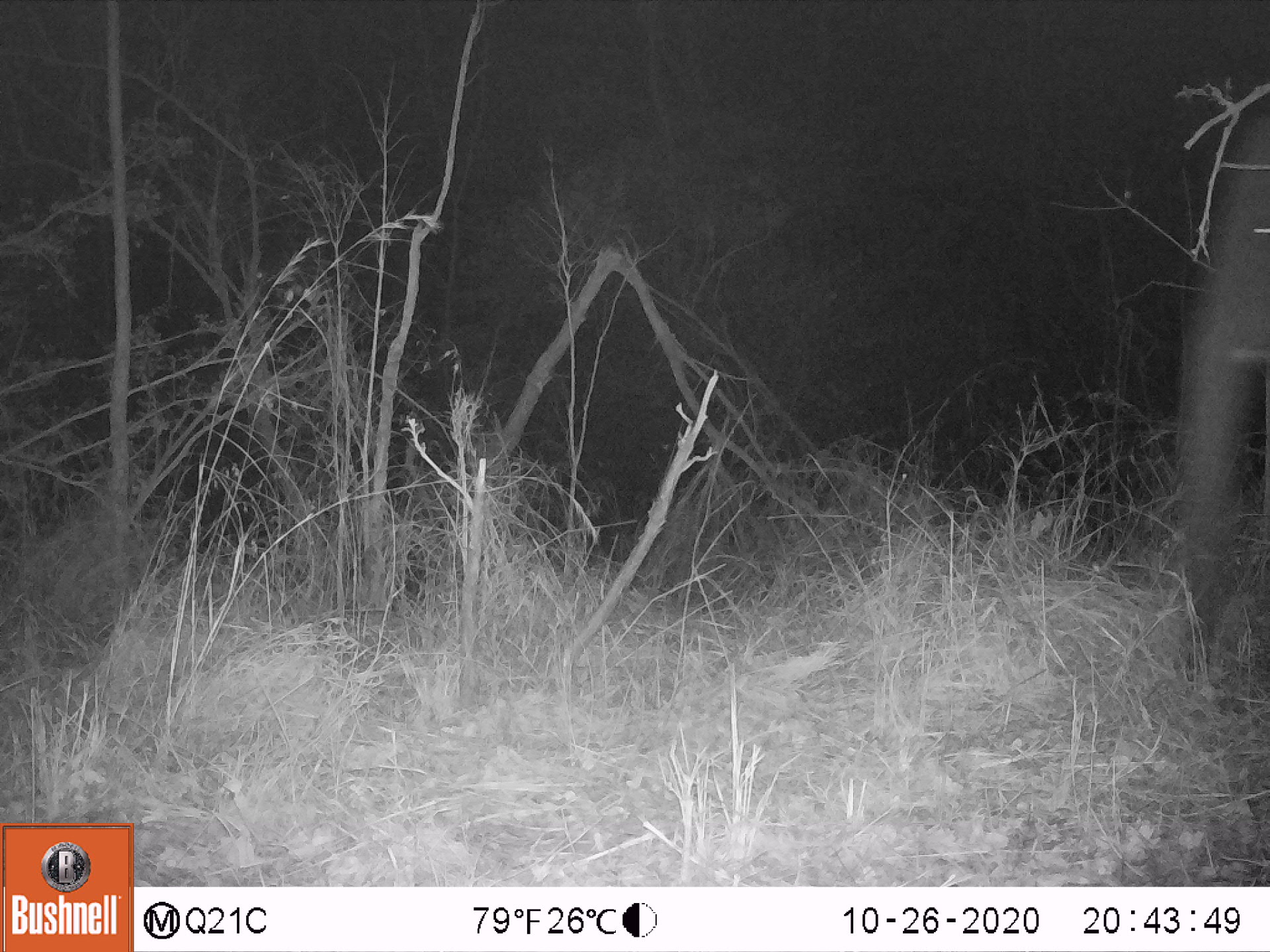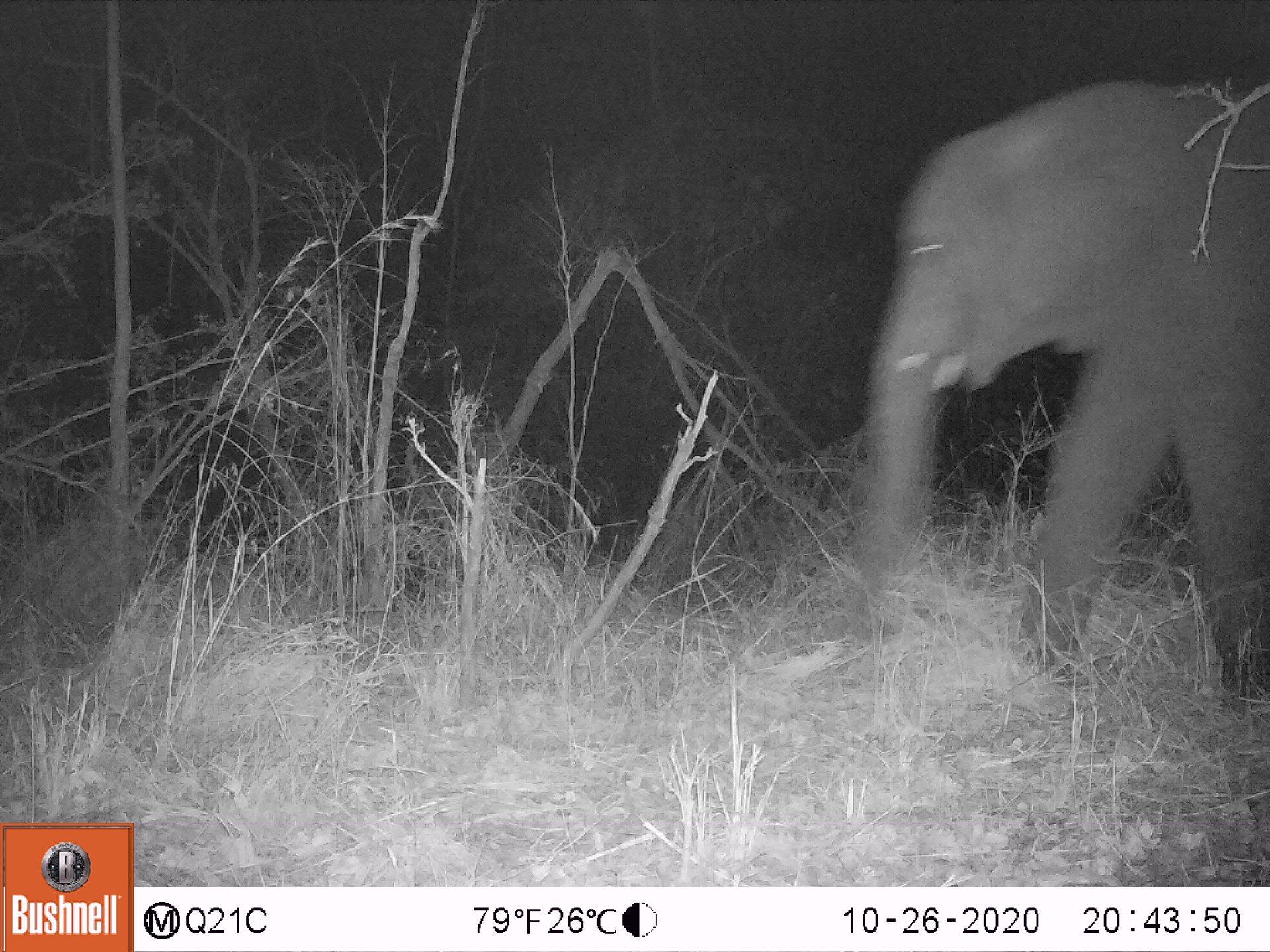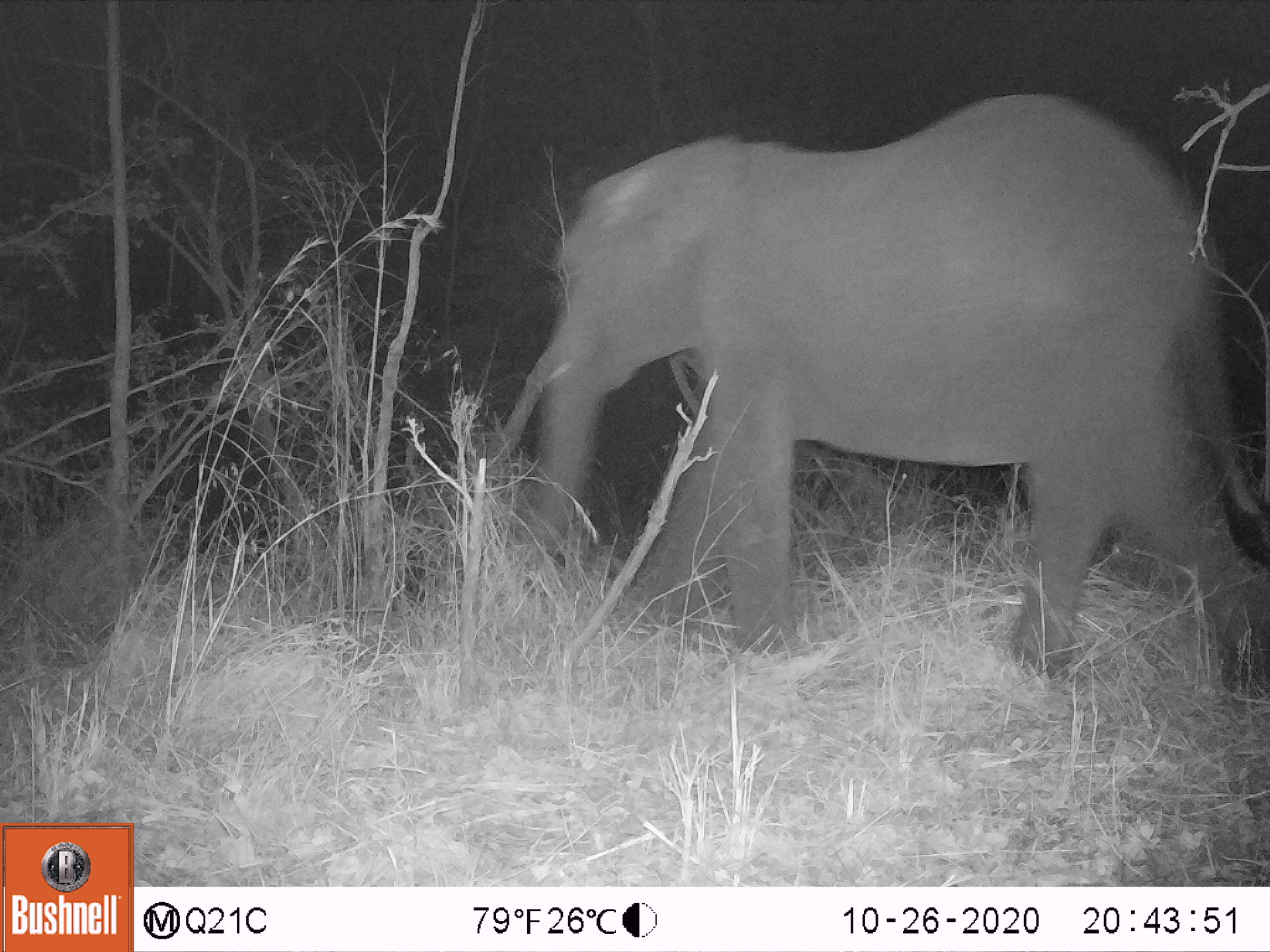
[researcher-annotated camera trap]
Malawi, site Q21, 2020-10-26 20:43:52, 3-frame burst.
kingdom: Animalia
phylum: Chordata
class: Mammalia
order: Proboscidea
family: Elephantidae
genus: Loxodonta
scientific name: Loxodonta africana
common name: african savanna elephant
African savanna elephant (Loxodonta africana), count 1.